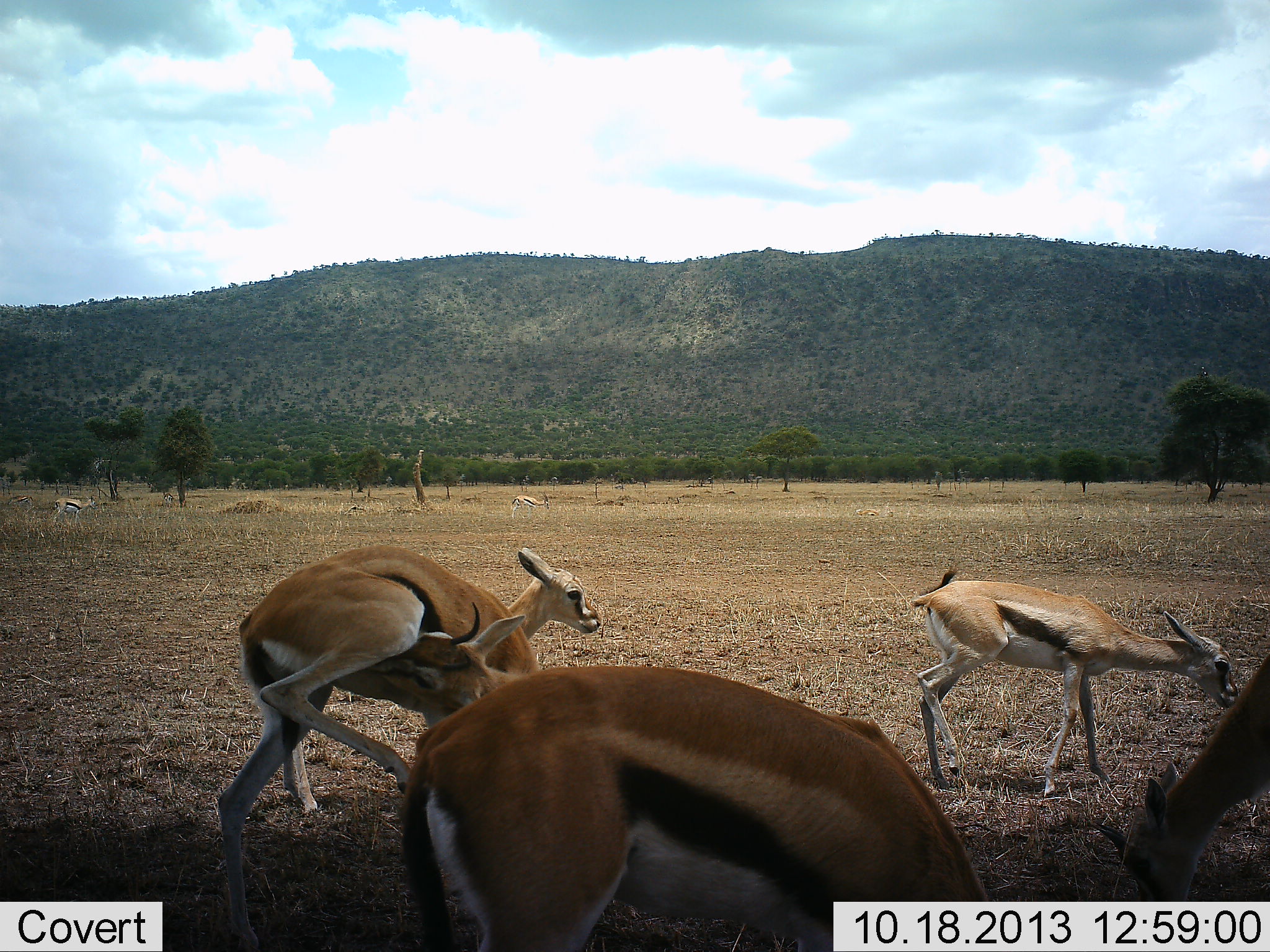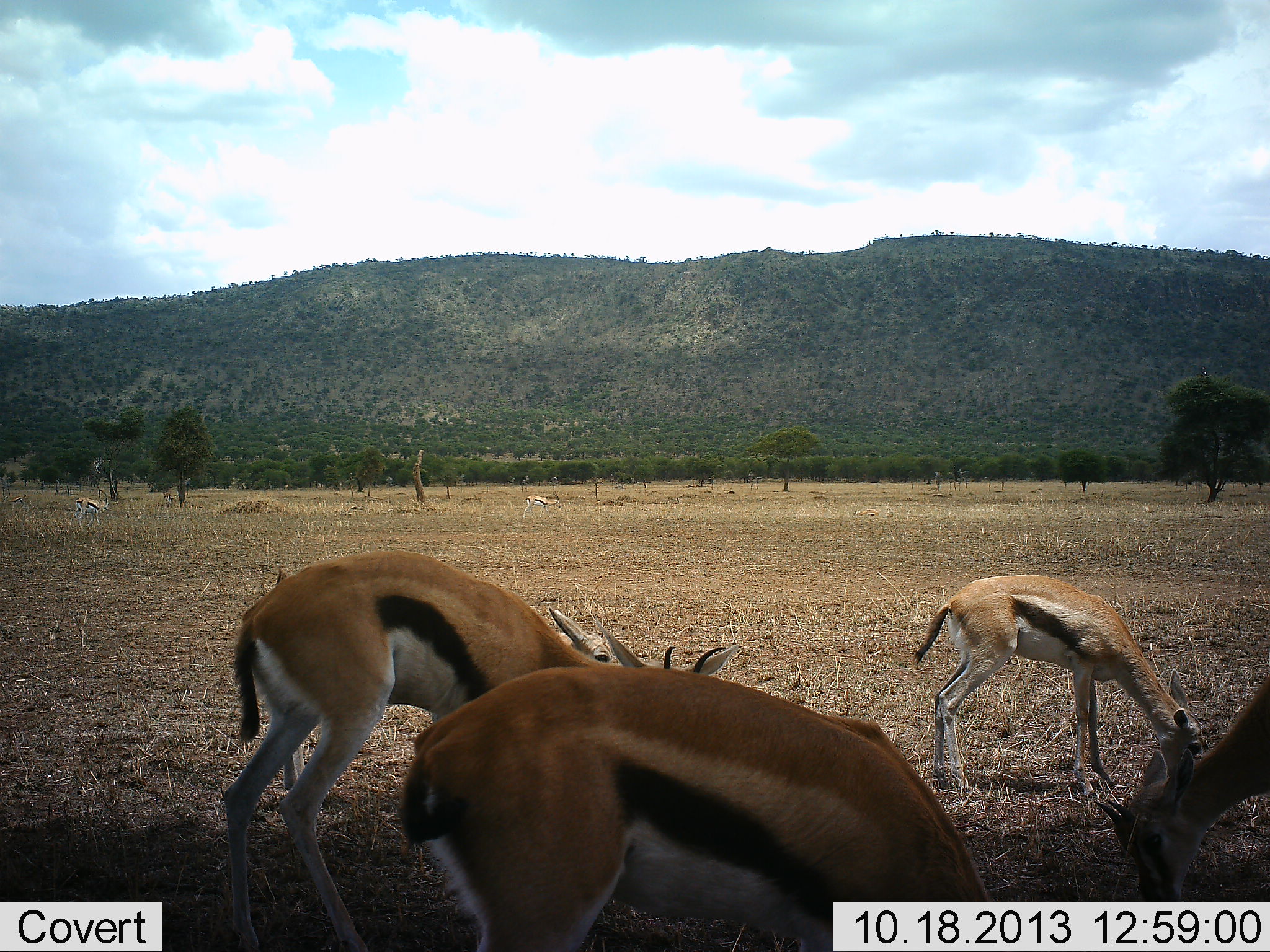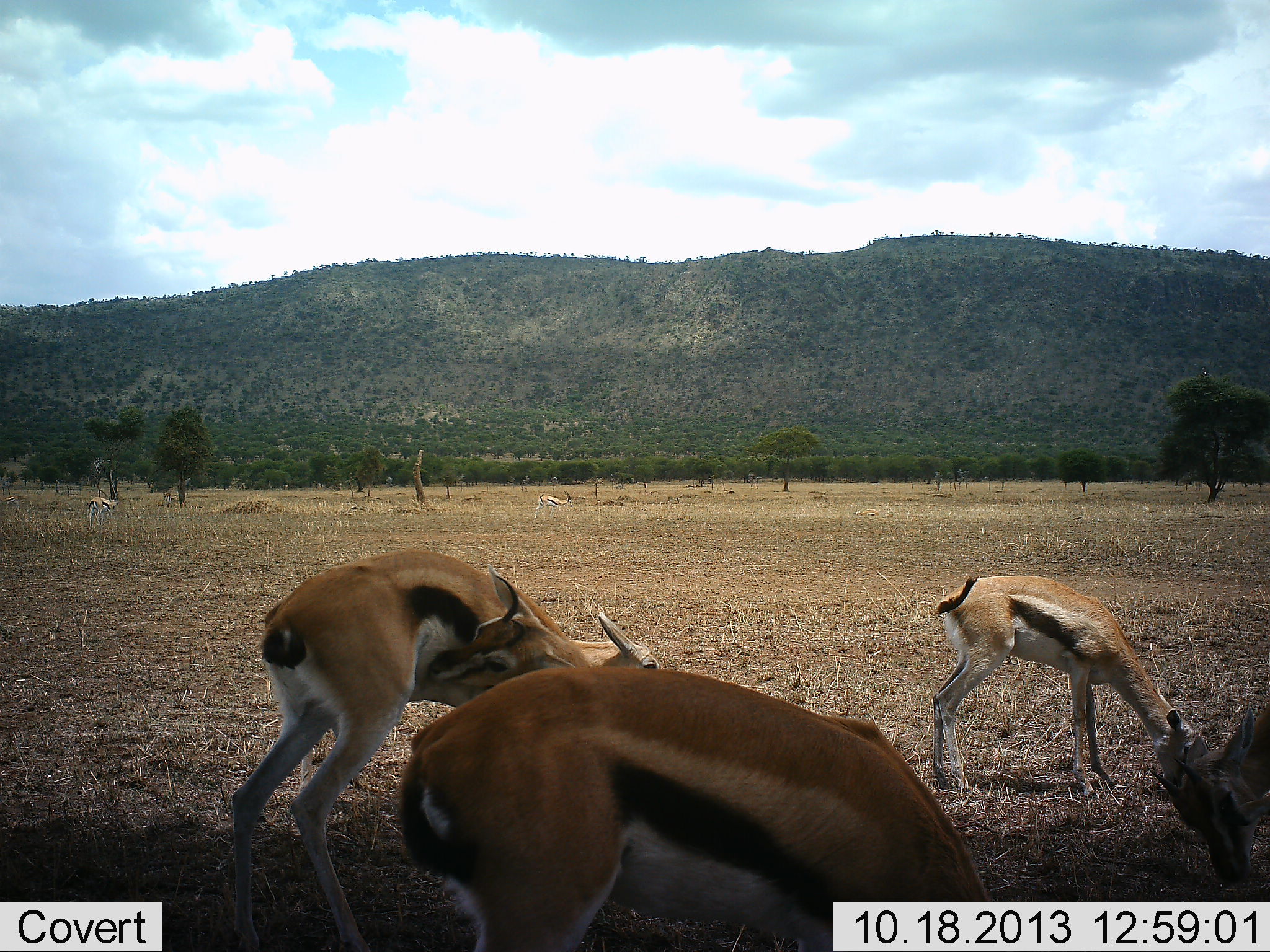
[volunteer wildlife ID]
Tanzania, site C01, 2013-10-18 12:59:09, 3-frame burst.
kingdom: Animalia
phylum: Chordata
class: Mammalia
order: Artiodactyla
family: Bovidae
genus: Eudorcas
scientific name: Eudorcas thomsonii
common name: thomson's gazelle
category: gazellethomsons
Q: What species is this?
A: Gazellethomsons (thomson's gazelle) (Eudorcas thomsonii).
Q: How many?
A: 7.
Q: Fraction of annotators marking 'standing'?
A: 70%.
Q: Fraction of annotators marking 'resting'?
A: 0%.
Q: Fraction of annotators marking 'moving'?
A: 20%.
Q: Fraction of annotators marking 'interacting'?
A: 10%.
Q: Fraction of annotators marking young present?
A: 40%.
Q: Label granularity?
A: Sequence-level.